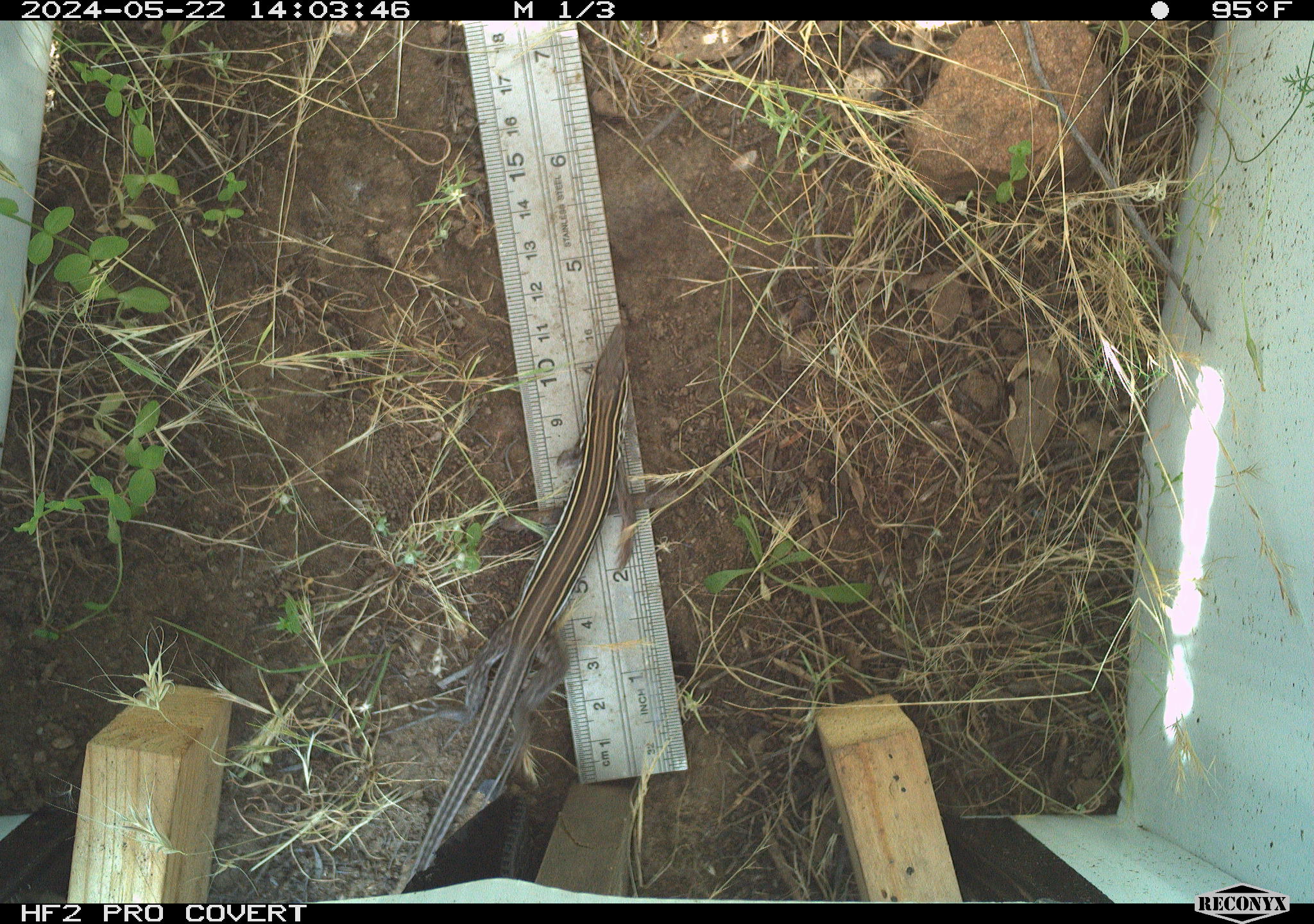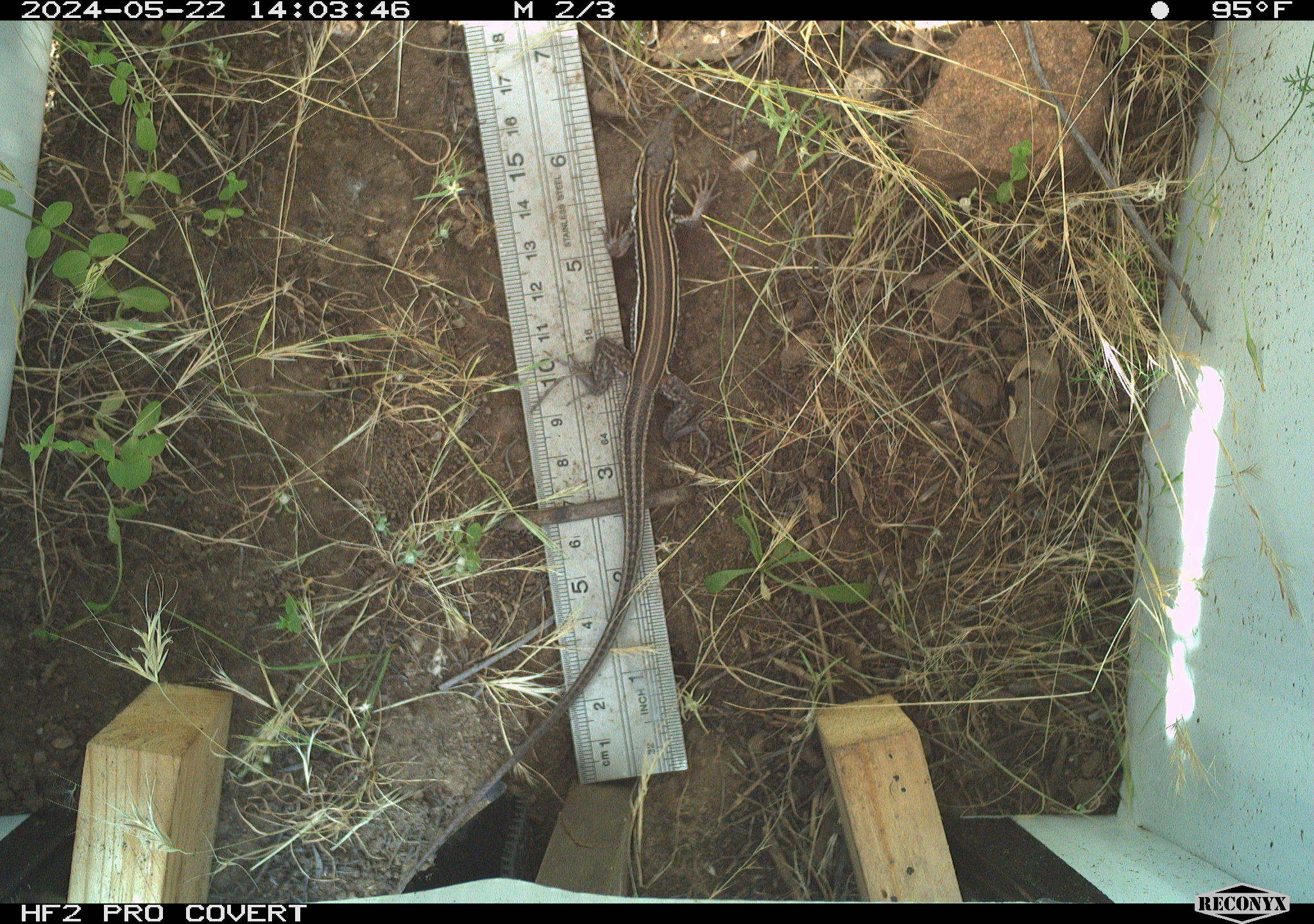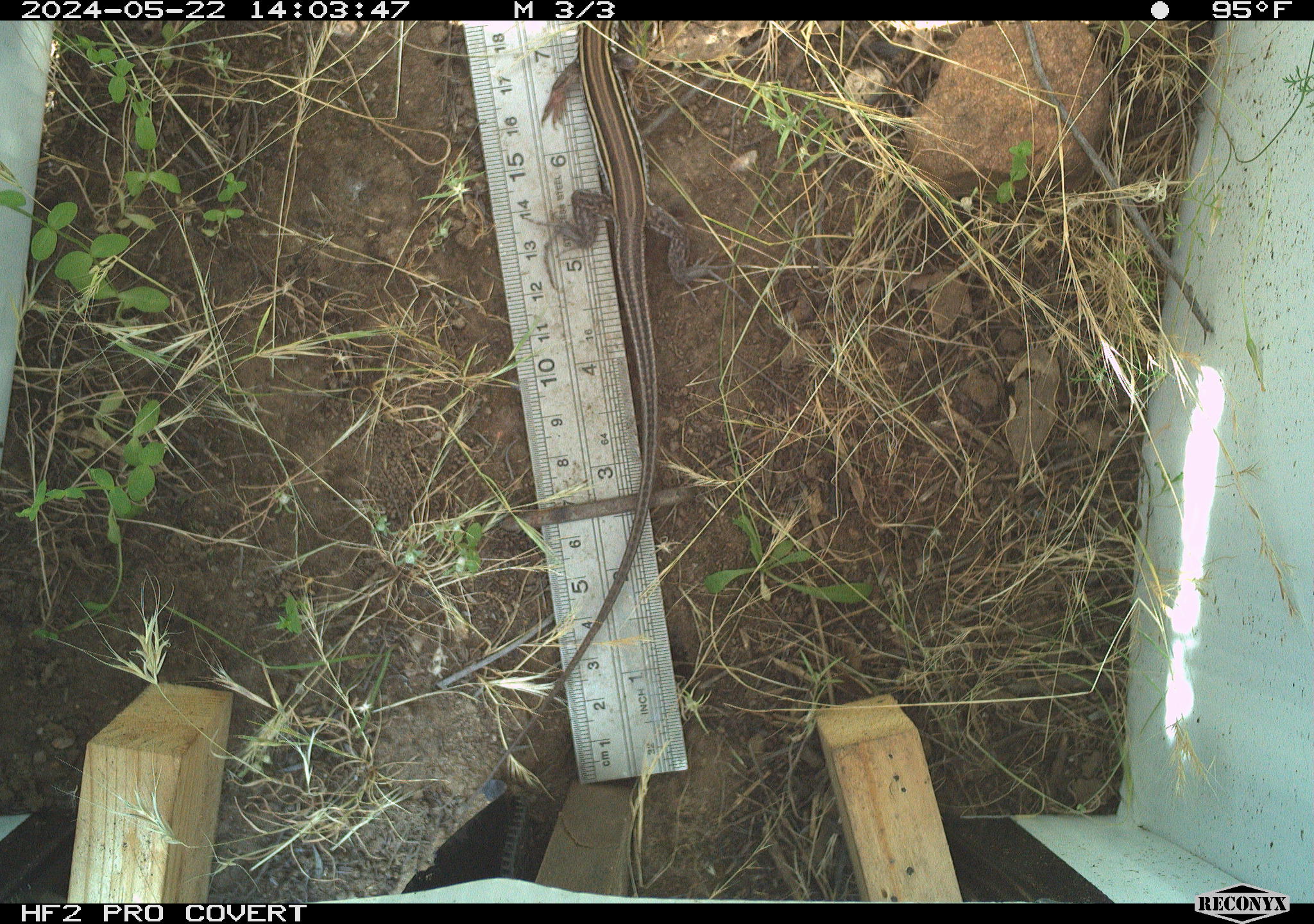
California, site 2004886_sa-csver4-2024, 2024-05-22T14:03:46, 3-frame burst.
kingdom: Animalia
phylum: Chordata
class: Reptilia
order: Squamata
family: Teiidae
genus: Aspidoscelis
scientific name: Aspidoscelis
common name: whiptail lizards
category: aspidoscelis species